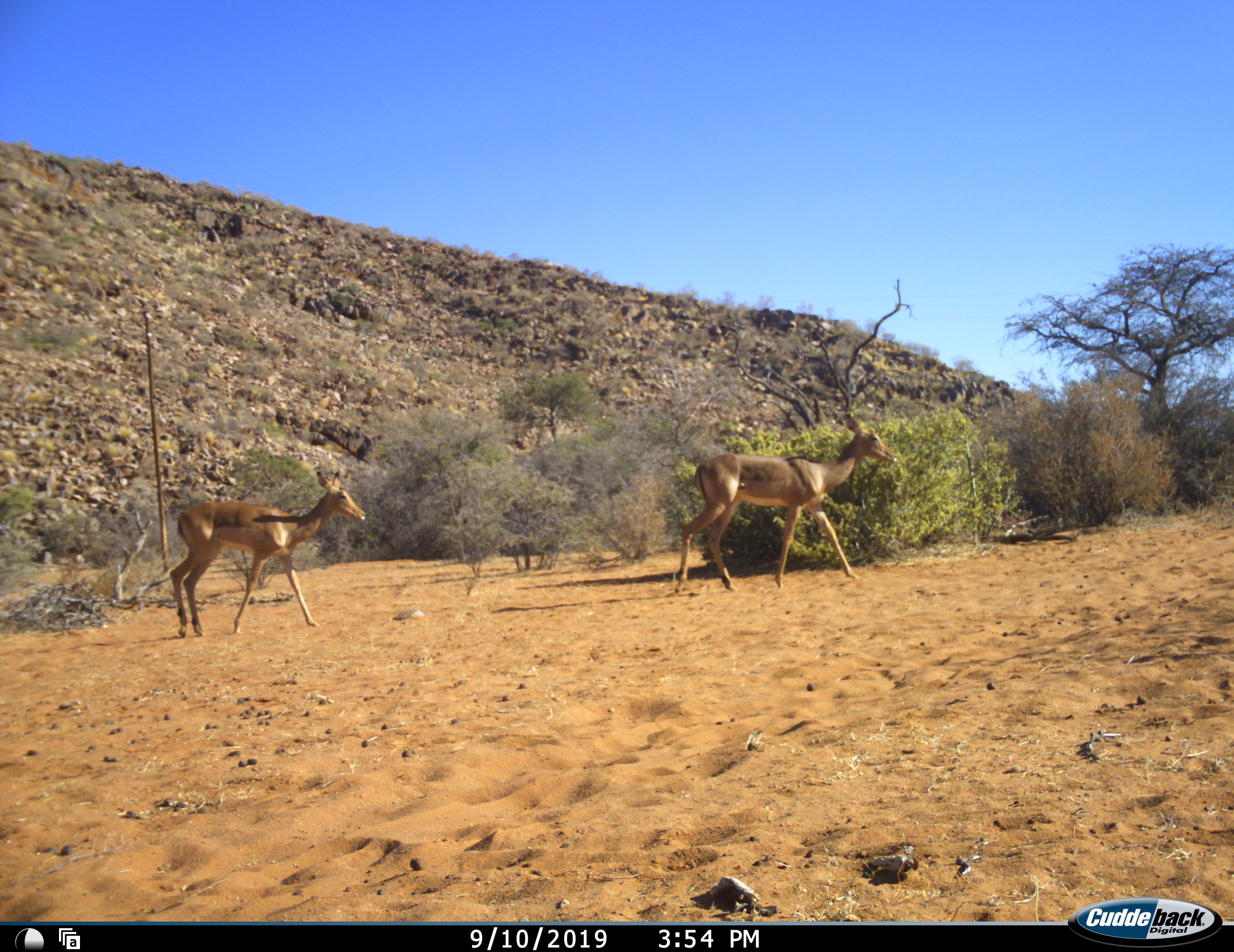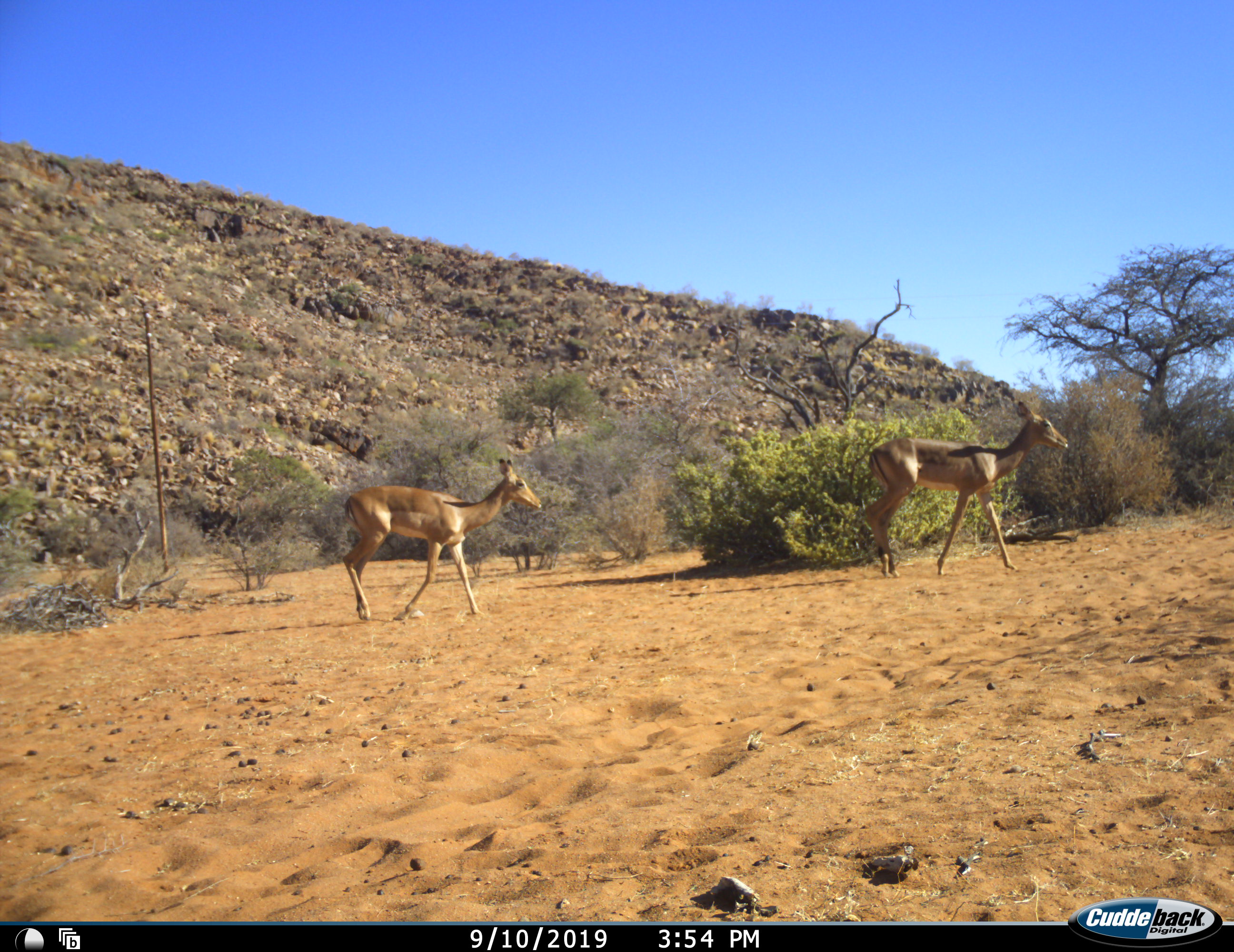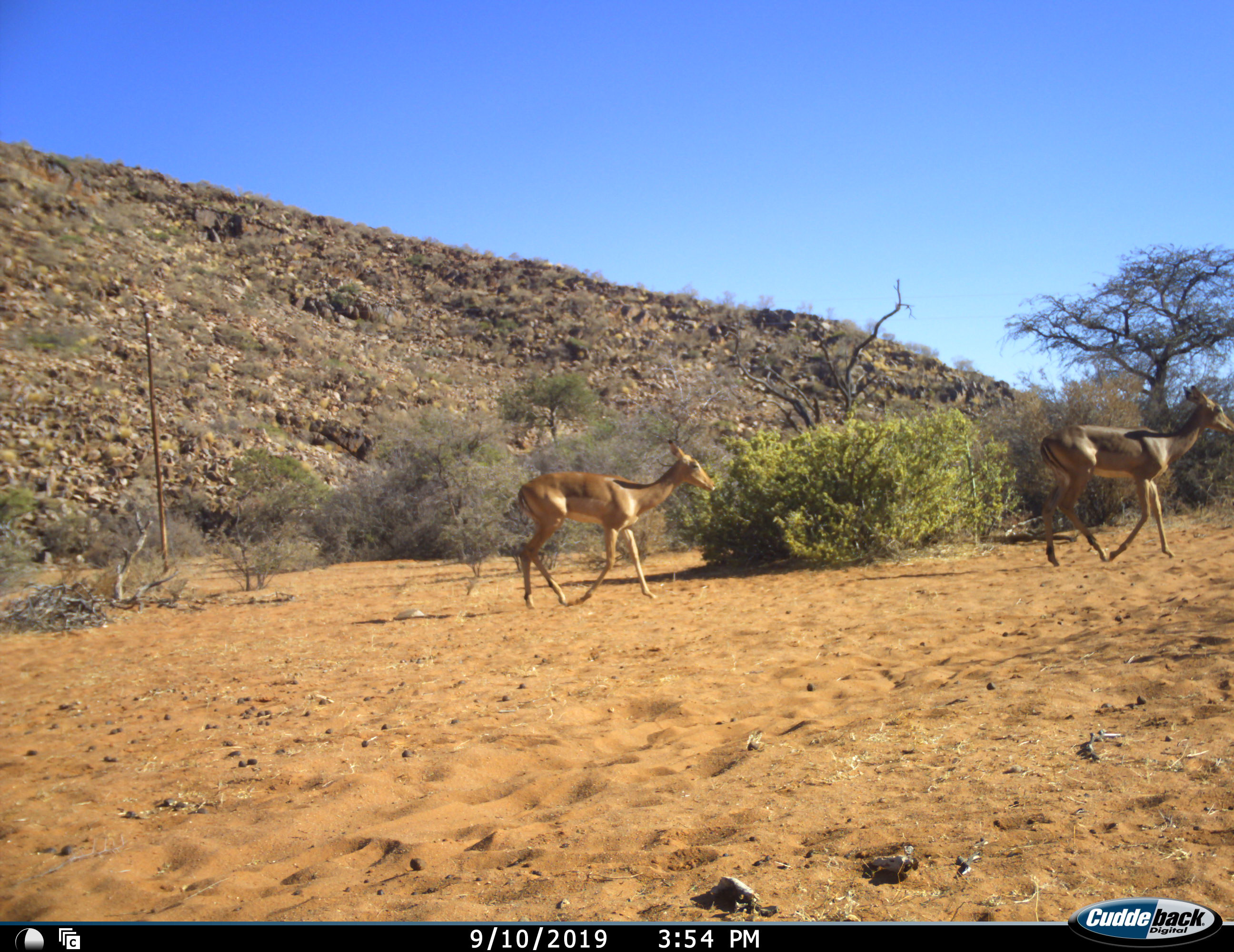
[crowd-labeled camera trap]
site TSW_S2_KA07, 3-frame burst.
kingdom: Animalia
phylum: Chordata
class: Mammalia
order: Artiodactyla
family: Bovidae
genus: Aepyceros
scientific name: Aepyceros melampus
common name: impala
Impala (Aepyceros melampus), count 2. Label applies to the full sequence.